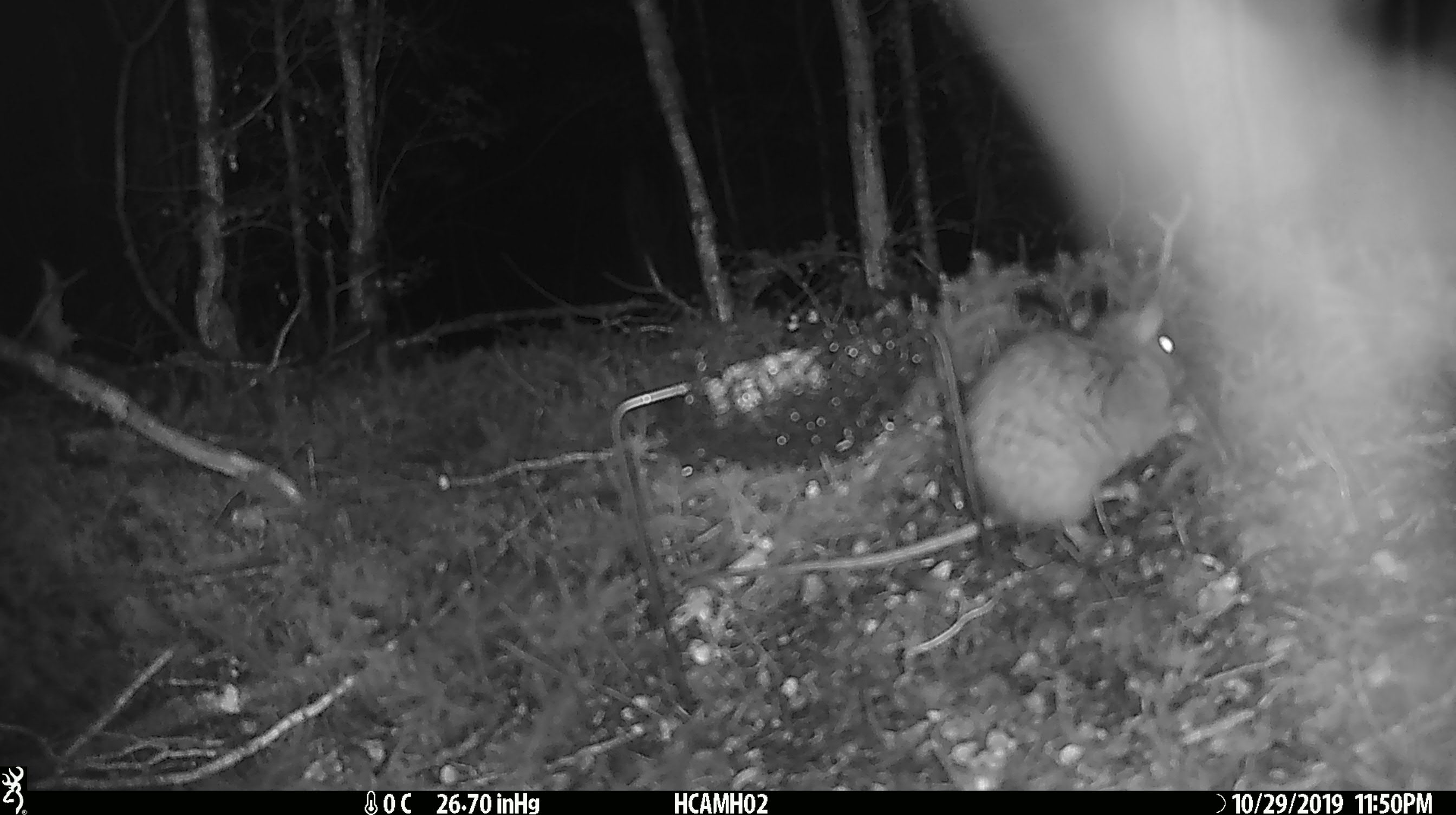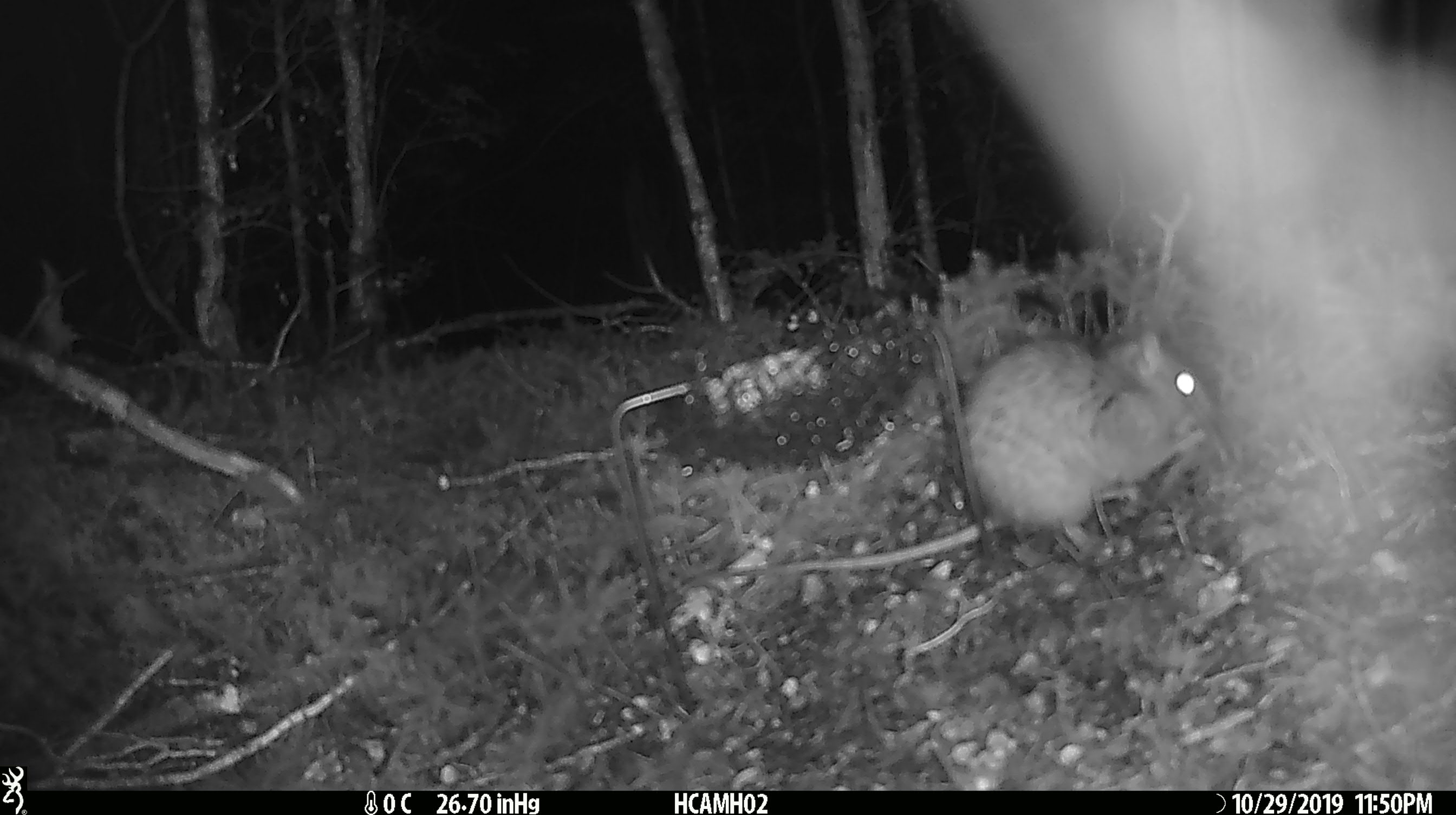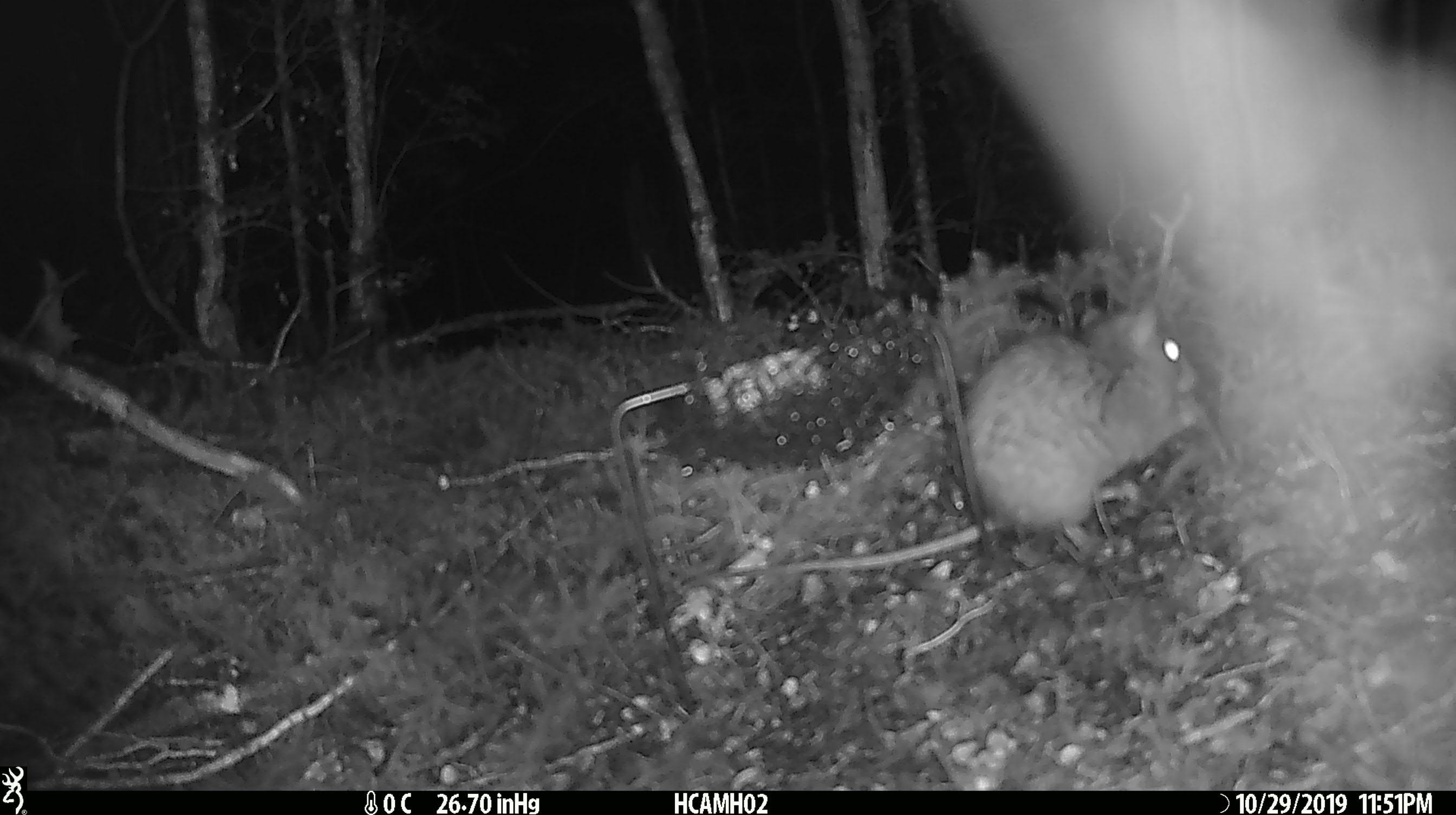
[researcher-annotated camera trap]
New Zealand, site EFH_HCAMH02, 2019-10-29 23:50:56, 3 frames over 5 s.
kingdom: Animalia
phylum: Chordata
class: Mammalia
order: Rodentia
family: Muridae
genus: Rattus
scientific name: Rattus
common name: rat